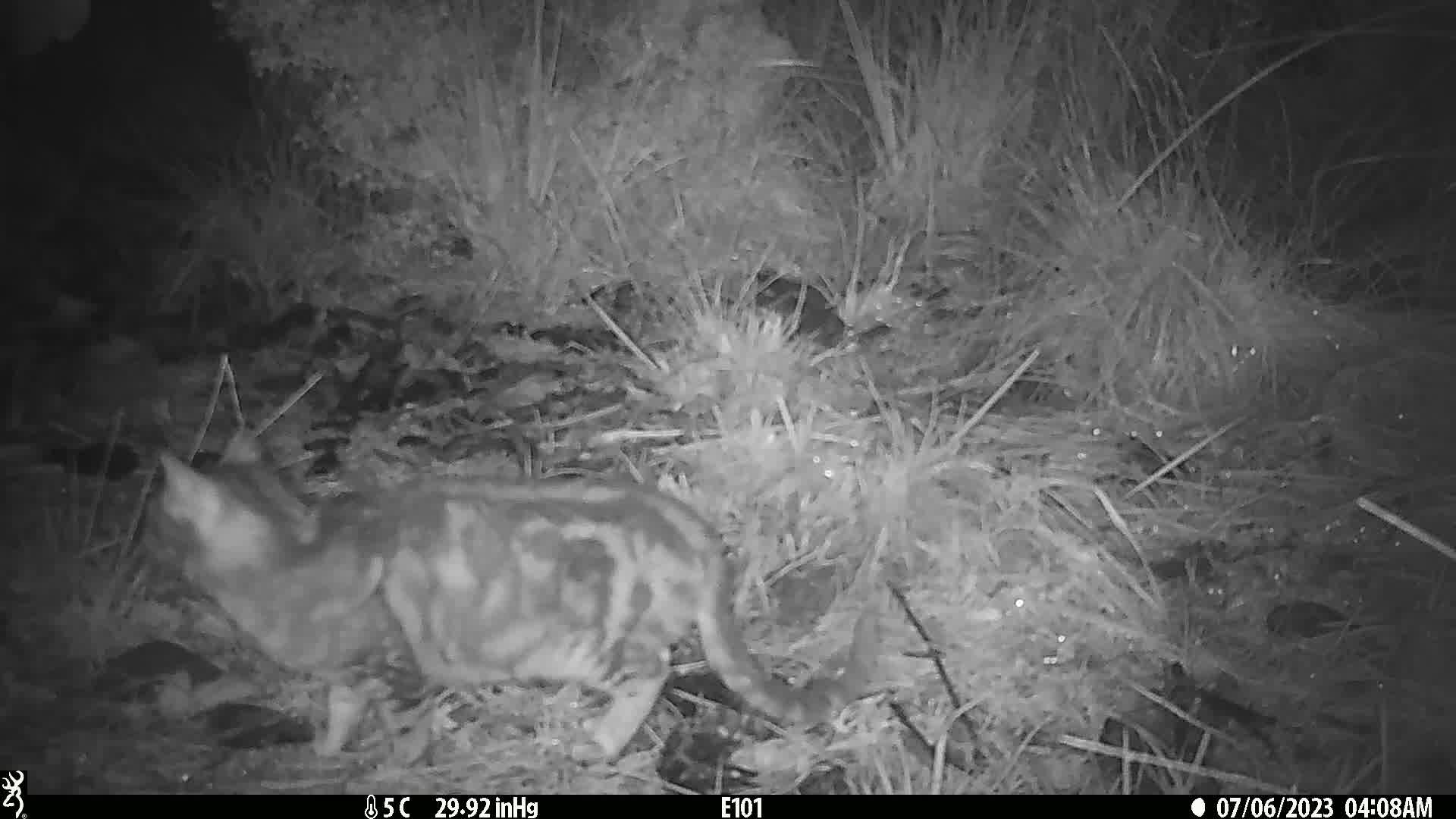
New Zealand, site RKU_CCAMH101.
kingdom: Animalia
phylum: Chordata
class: Mammalia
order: Carnivora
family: Felidae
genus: Felis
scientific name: Felis catus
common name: domestic cat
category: cat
Cat (domestic cat) (Felis catus).